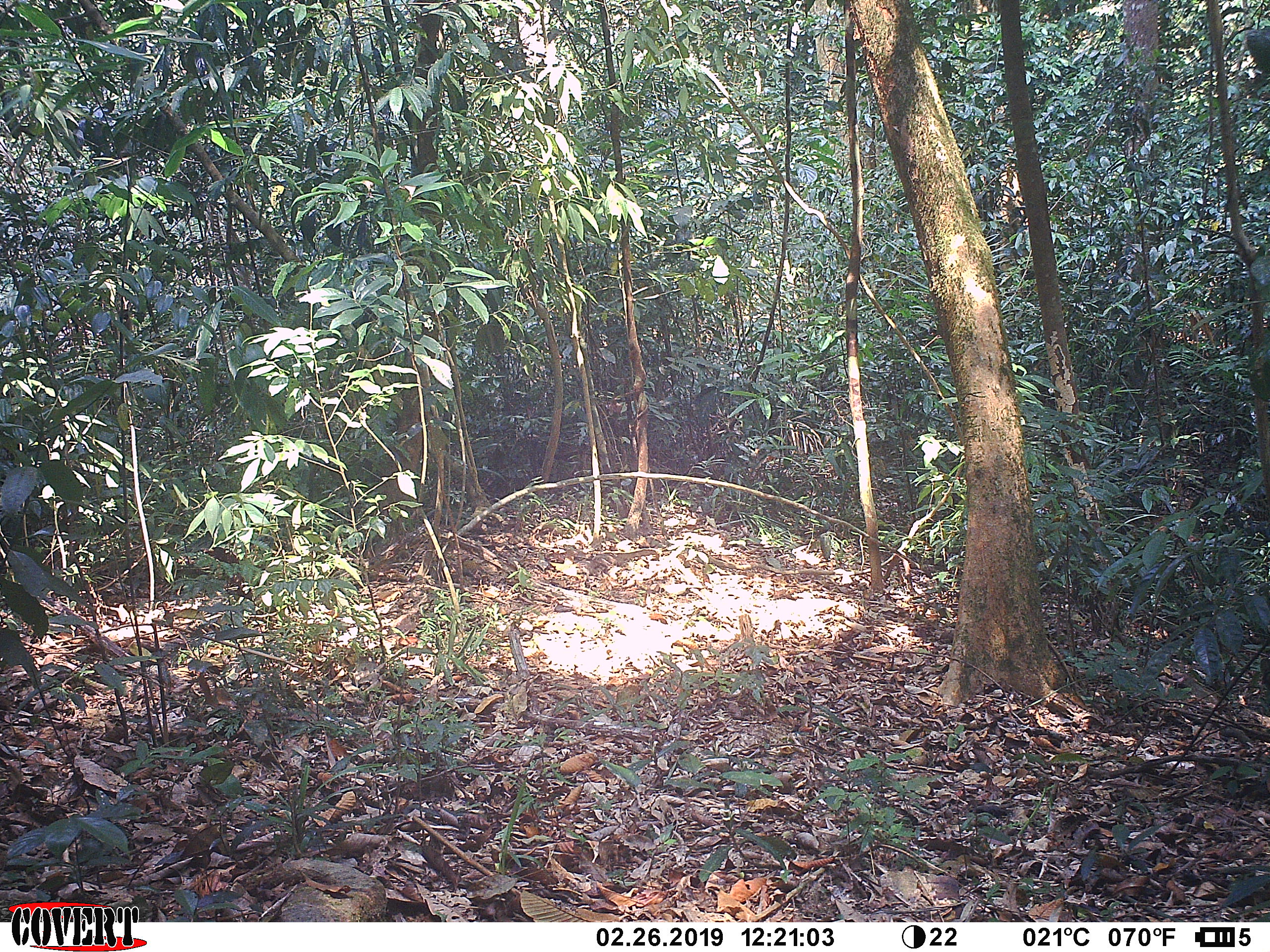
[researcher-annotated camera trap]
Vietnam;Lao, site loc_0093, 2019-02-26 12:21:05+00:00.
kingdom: Animalia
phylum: Chordata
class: Mammalia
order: Primates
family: Cercopithecidae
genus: Macaca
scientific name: Macaca arctoides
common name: stump-tailed macaque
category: stump tailed macaque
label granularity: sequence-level